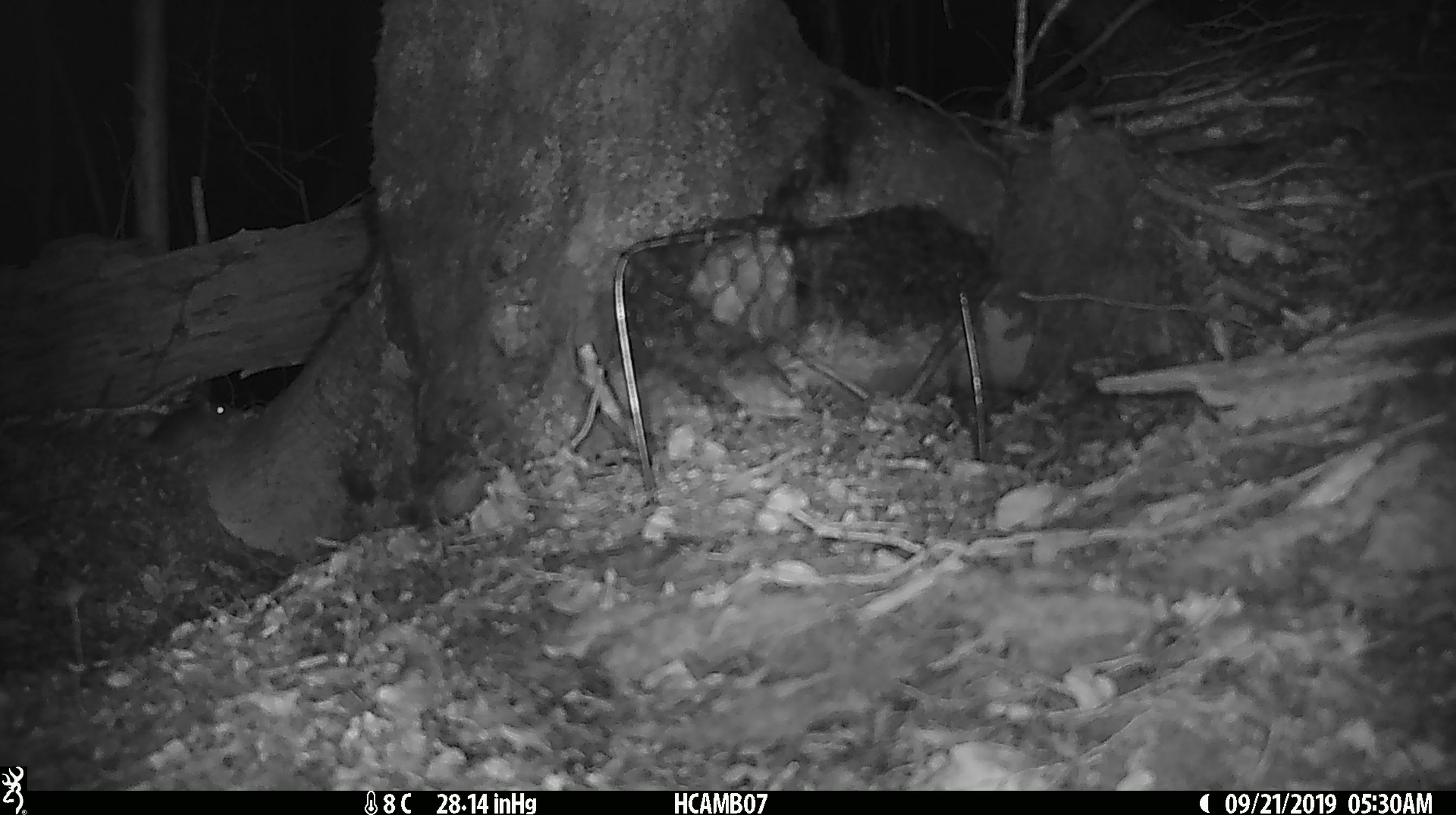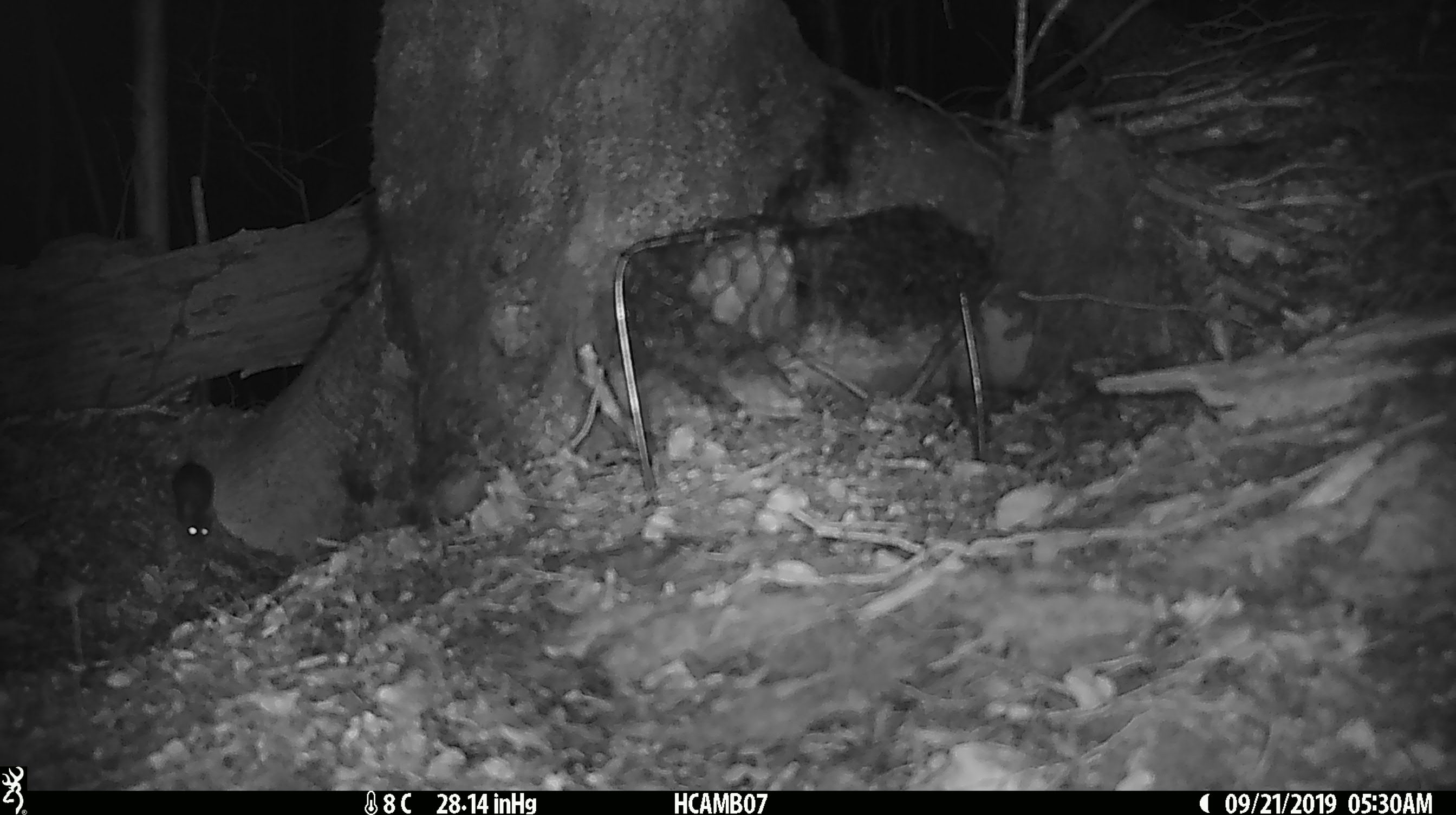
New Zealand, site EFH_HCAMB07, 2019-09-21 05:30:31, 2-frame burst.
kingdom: Animalia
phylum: Chordata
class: Mammalia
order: Rodentia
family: Muridae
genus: Mus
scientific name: Mus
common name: mouse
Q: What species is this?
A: Mouse (Mus).